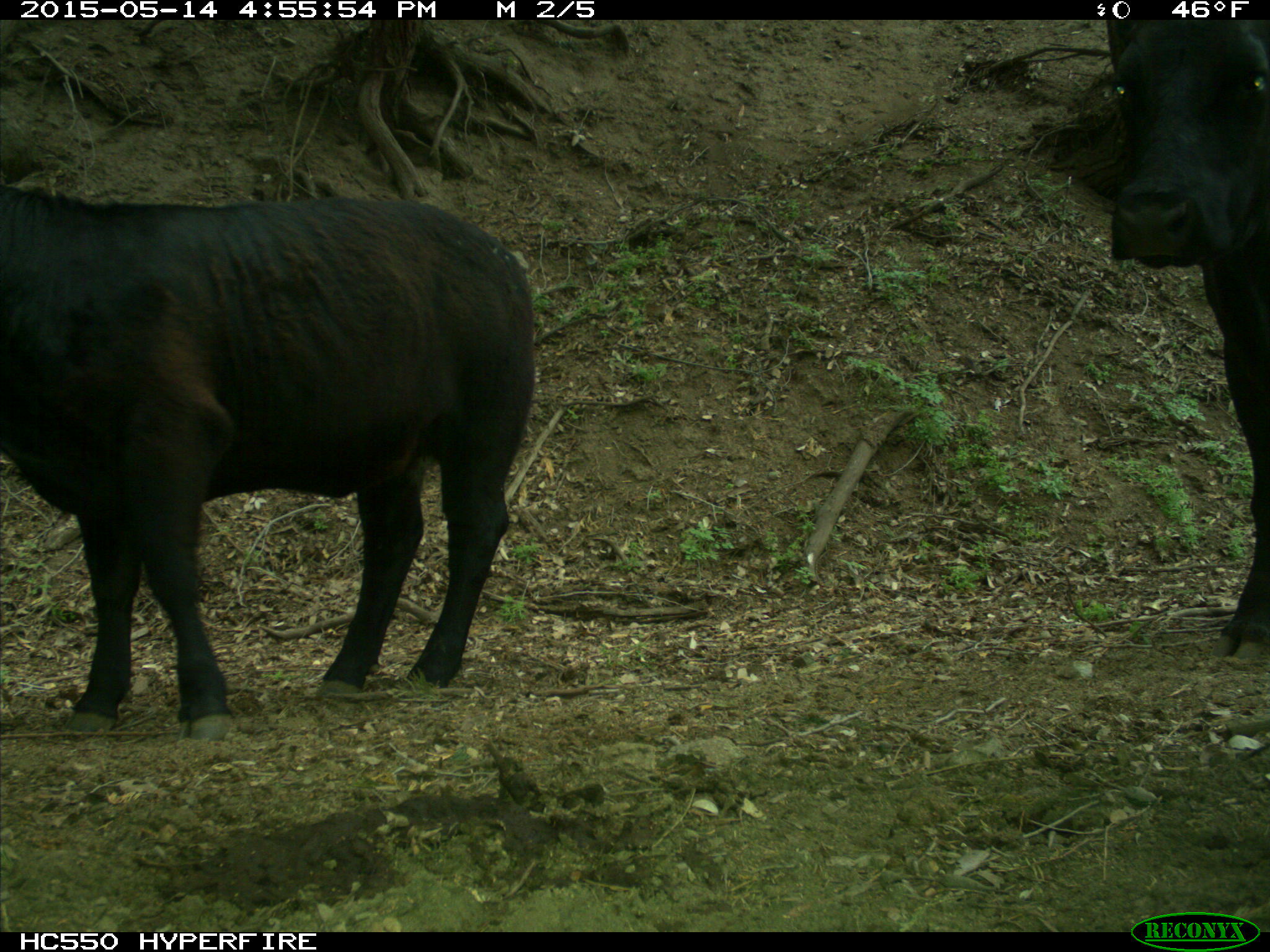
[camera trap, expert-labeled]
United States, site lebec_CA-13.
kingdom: Animalia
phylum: Chordata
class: Mammalia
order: Artiodactyla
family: Bovidae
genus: Bos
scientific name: Bos taurus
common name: domestic cow